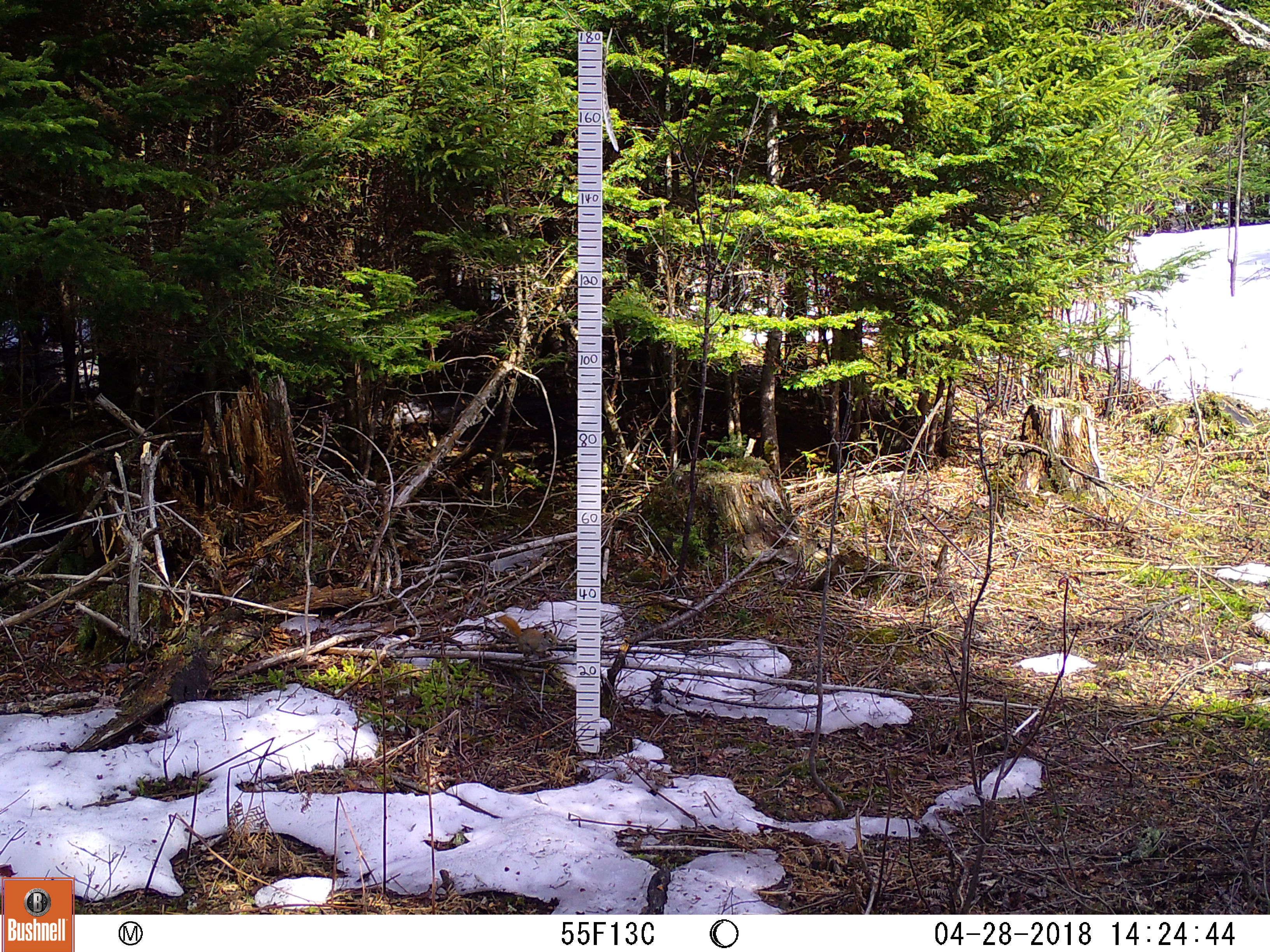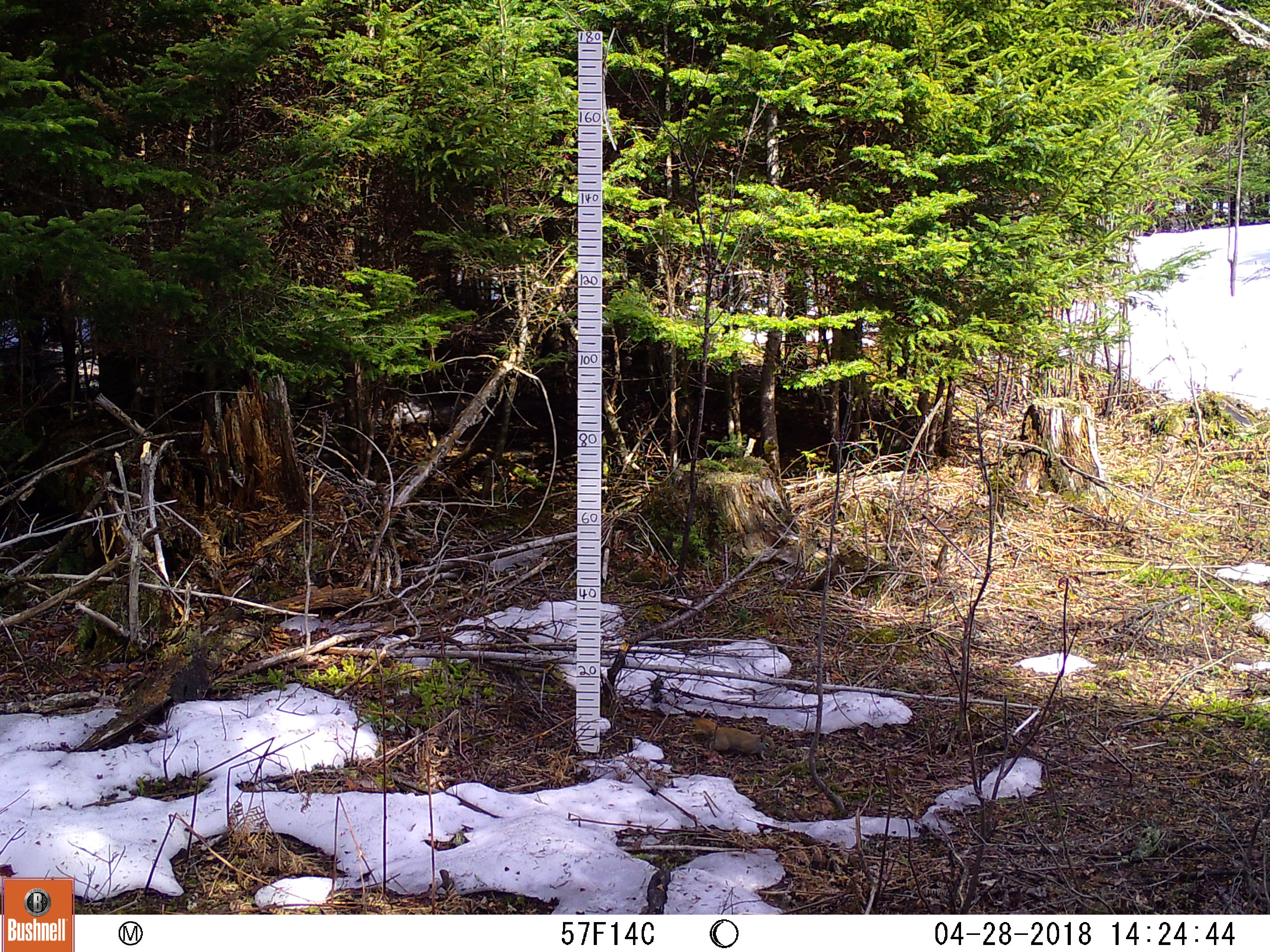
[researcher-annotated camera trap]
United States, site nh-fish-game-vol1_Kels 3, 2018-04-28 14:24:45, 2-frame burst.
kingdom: Animalia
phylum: Chordata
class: Mammalia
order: Rodentia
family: Sciuridae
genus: Tamiasciurus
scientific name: Tamiasciurus hudsonicus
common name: red squirrel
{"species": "red squirrel (Tamiasciurus hudsonicus)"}